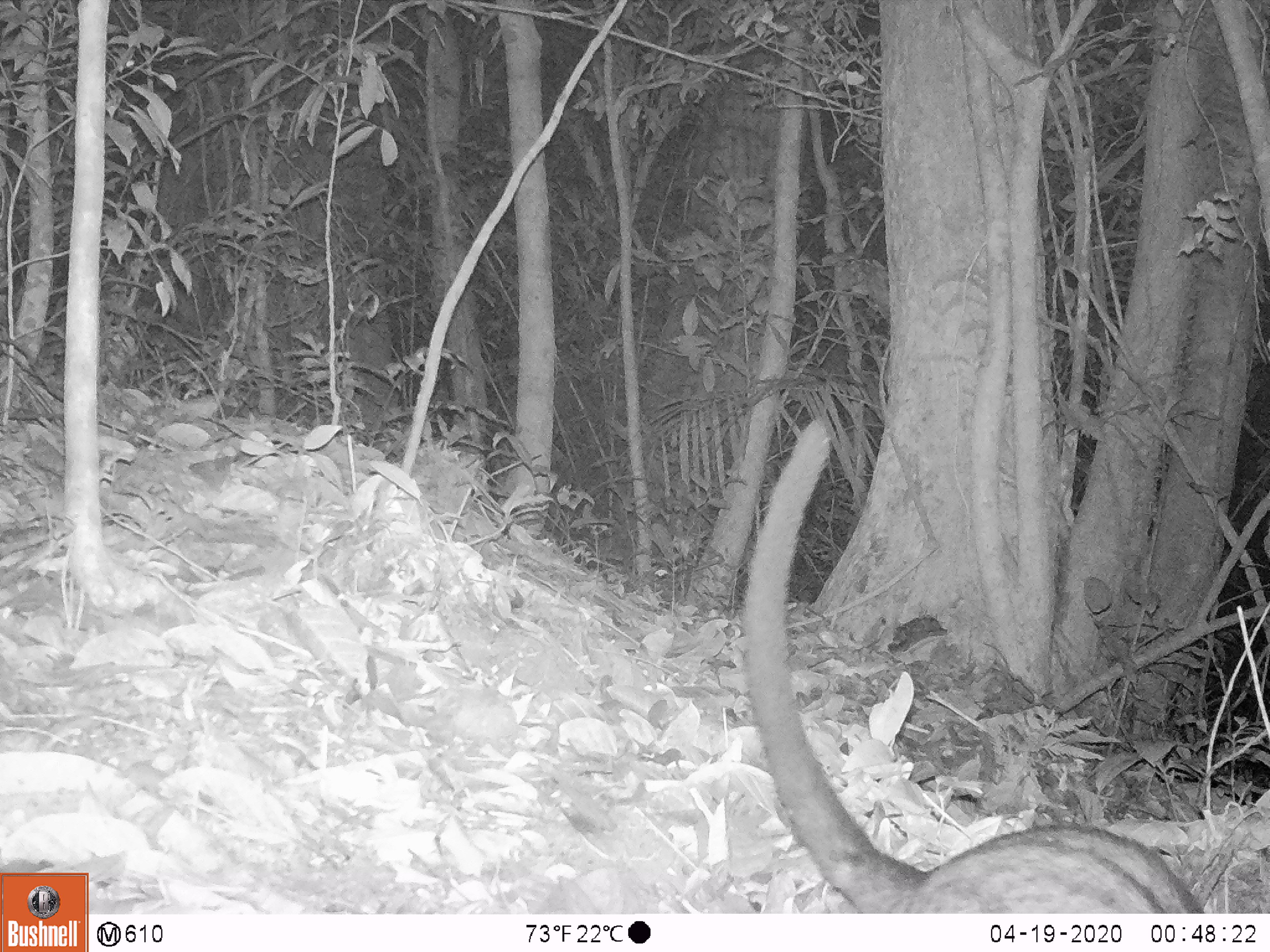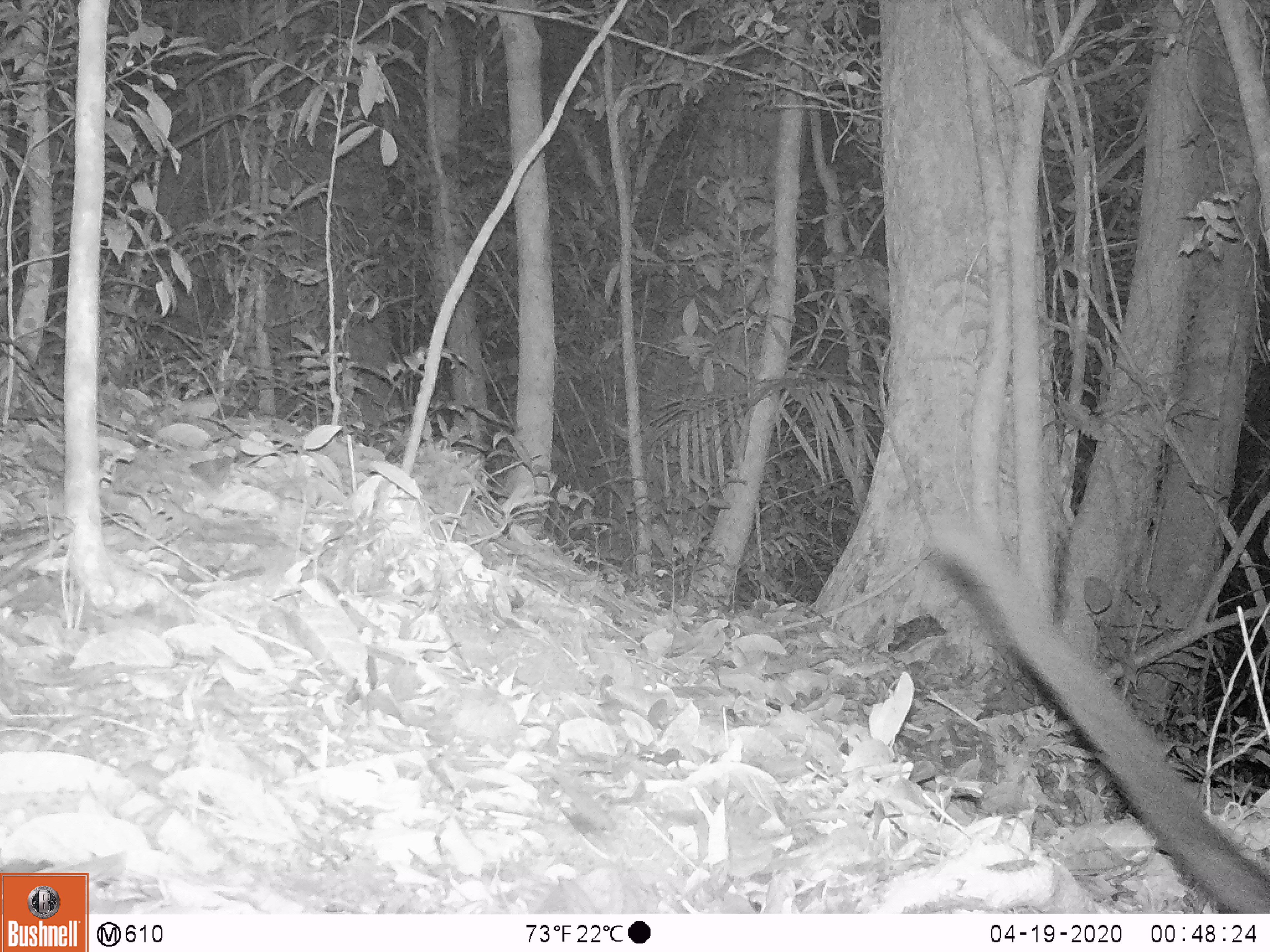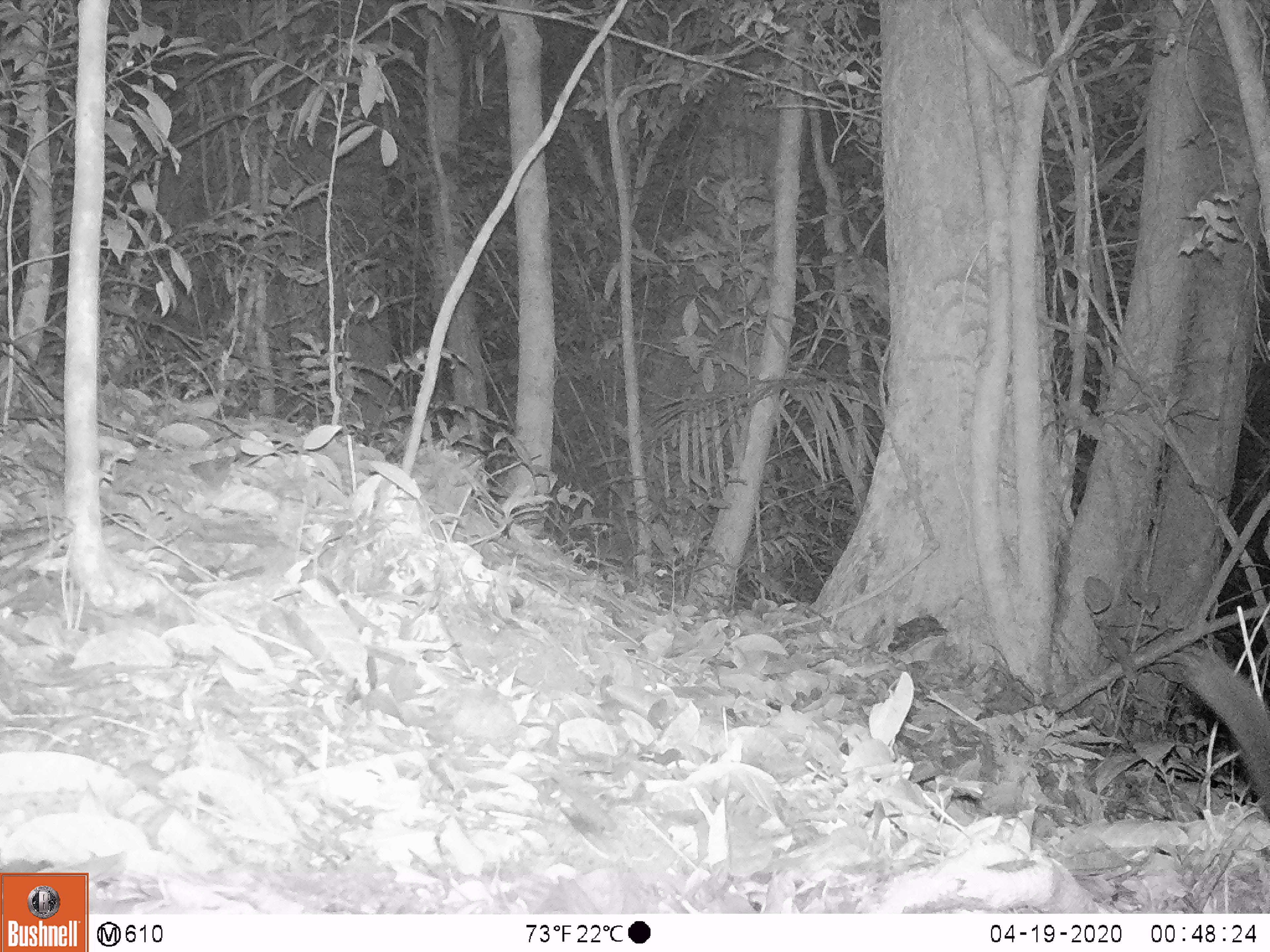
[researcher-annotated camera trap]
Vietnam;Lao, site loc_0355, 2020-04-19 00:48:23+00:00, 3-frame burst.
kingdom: Animalia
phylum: Chordata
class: Mammalia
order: Carnivora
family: Viverridae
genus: Paradoxurus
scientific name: Paradoxurus hermaphroditus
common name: common palm civet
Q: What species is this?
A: Common palm civet (Paradoxurus hermaphroditus).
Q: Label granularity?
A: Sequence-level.